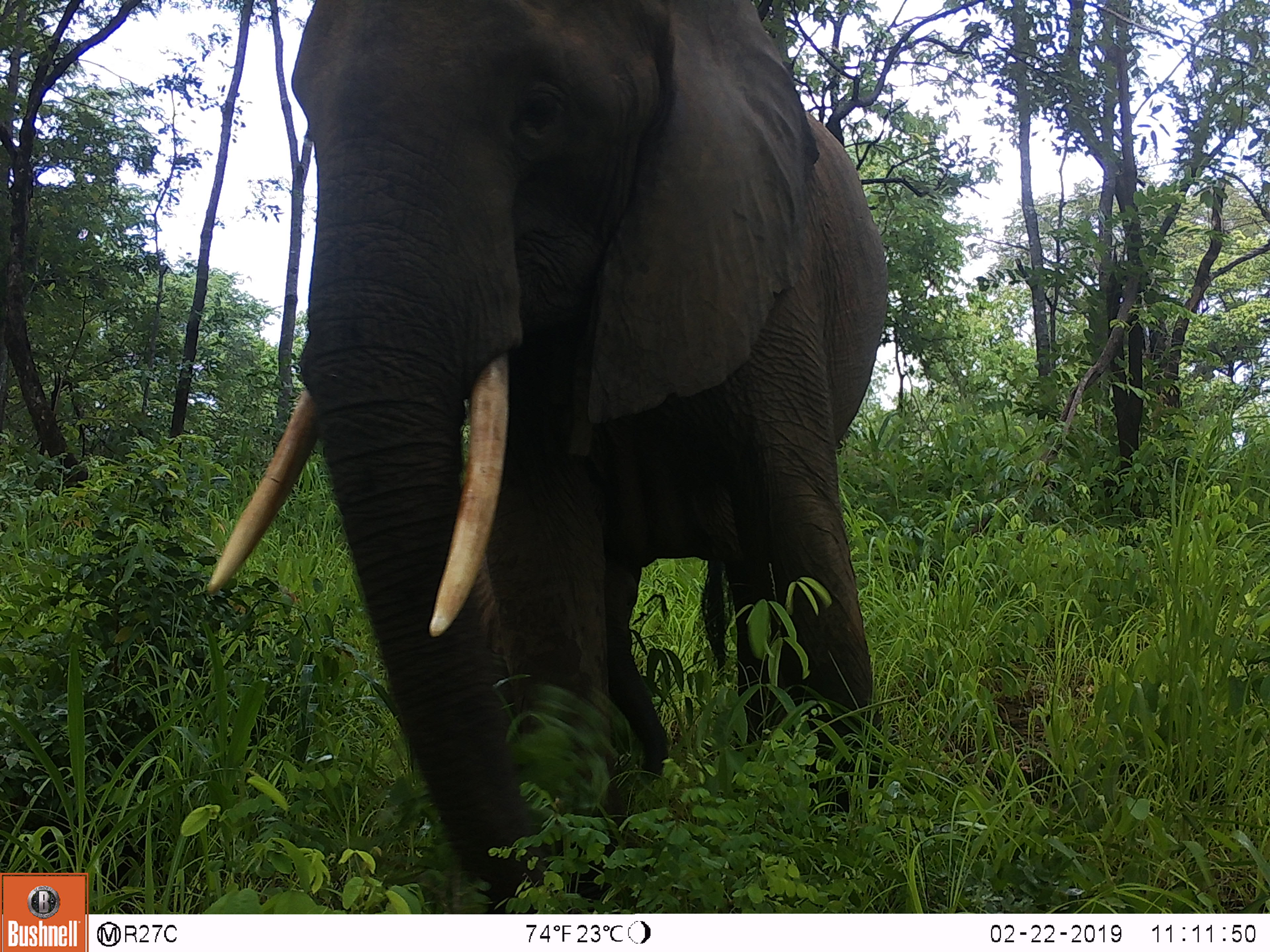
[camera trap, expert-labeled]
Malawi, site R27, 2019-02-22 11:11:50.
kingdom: Animalia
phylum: Chordata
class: Mammalia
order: Proboscidea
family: Elephantidae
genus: Loxodonta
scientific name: Loxodonta africana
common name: african savanna elephant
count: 1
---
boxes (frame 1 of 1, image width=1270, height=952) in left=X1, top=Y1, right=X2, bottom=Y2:
african savanna elephant: left=179, top=1, right=897, bottom=908